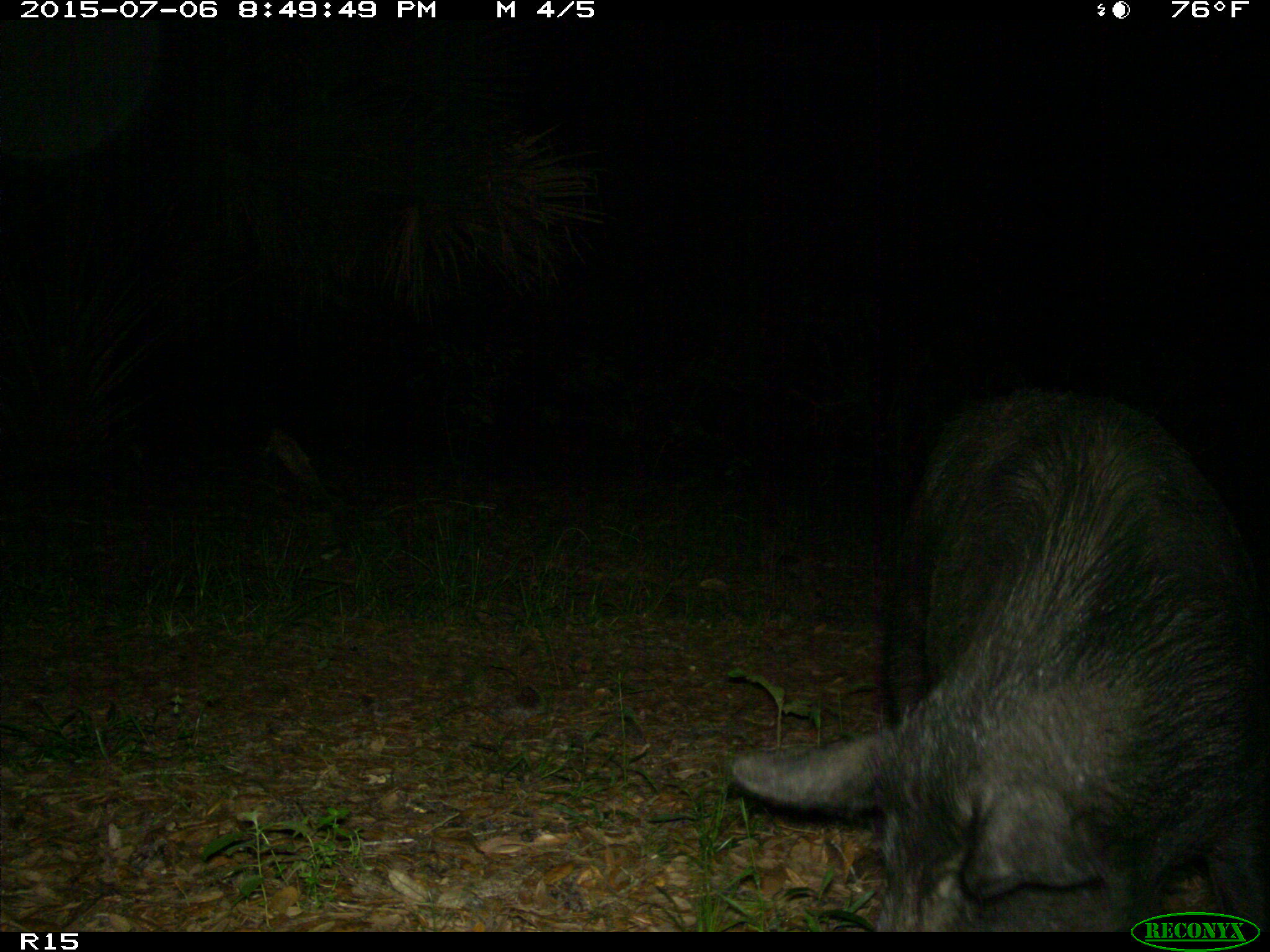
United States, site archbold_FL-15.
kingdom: Animalia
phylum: Chordata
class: Mammalia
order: Artiodactyla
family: Suidae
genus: Sus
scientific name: Sus scrofa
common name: wild boar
Sus scrofa (wild boar).